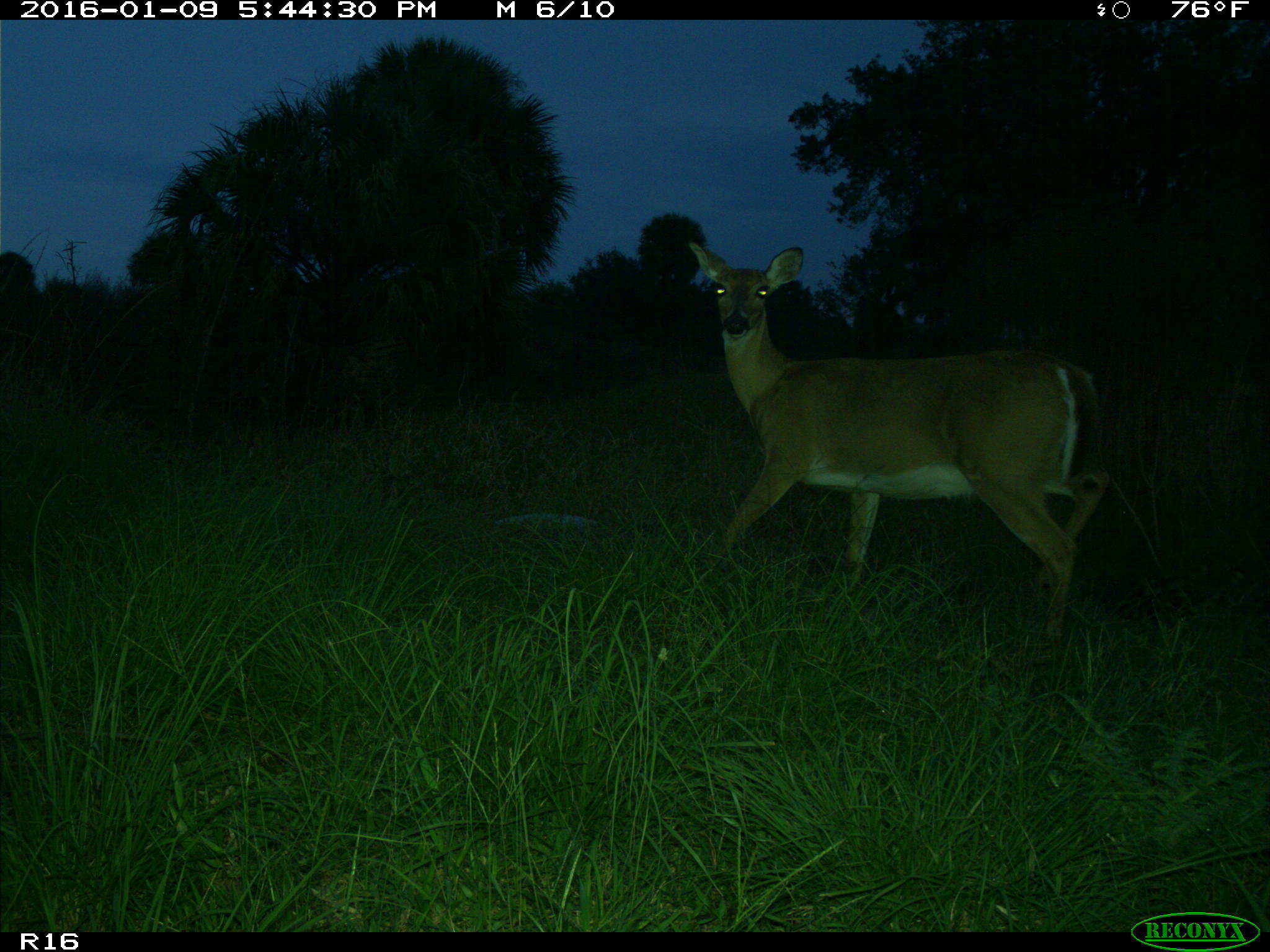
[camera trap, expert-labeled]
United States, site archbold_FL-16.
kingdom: Animalia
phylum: Chordata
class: Mammalia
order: Artiodactyla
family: Cervidae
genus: Odocoileus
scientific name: Odocoileus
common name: deer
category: unidentified deer